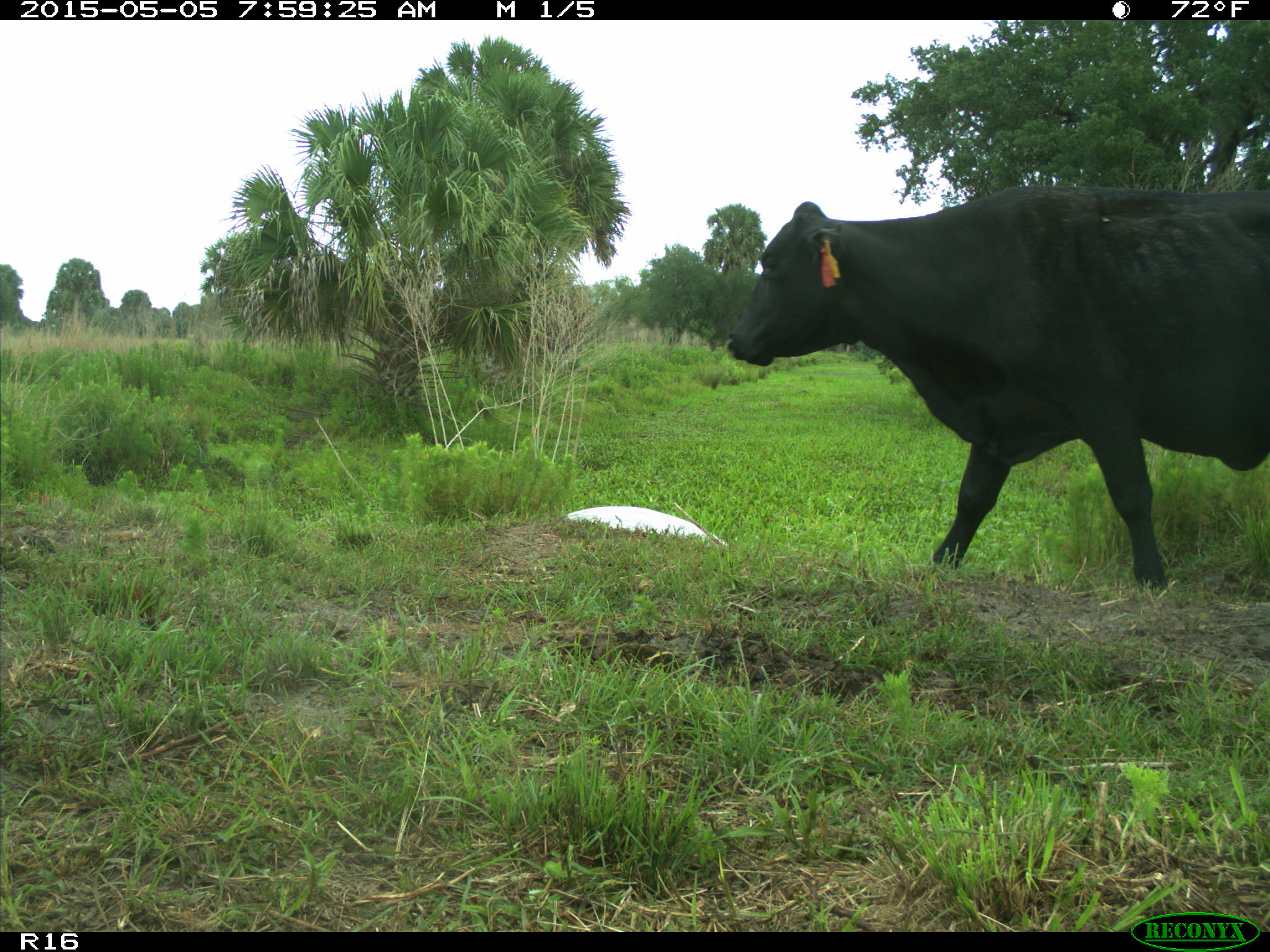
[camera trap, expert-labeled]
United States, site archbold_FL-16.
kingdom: Animalia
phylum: Chordata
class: Mammalia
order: Artiodactyla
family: Bovidae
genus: Bos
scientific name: Bos taurus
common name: domestic cow